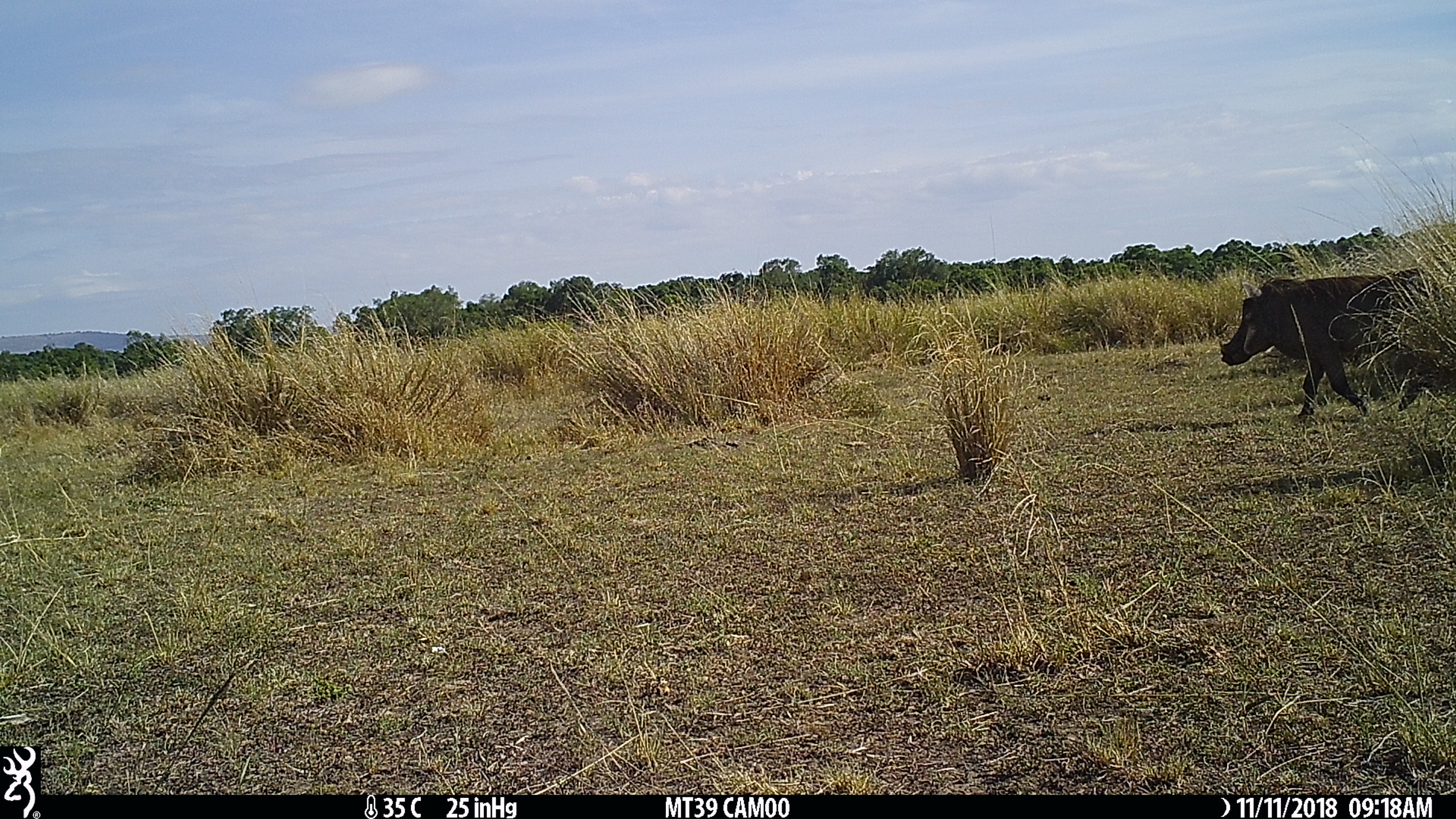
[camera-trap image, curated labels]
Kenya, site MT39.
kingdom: Animalia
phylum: Chordata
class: Mammalia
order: Artiodactyla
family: Suidae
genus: Phacochoerus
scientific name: Phacochoerus africanus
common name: common warthog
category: warthog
Warthog (common warthog) (Phacochoerus africanus).